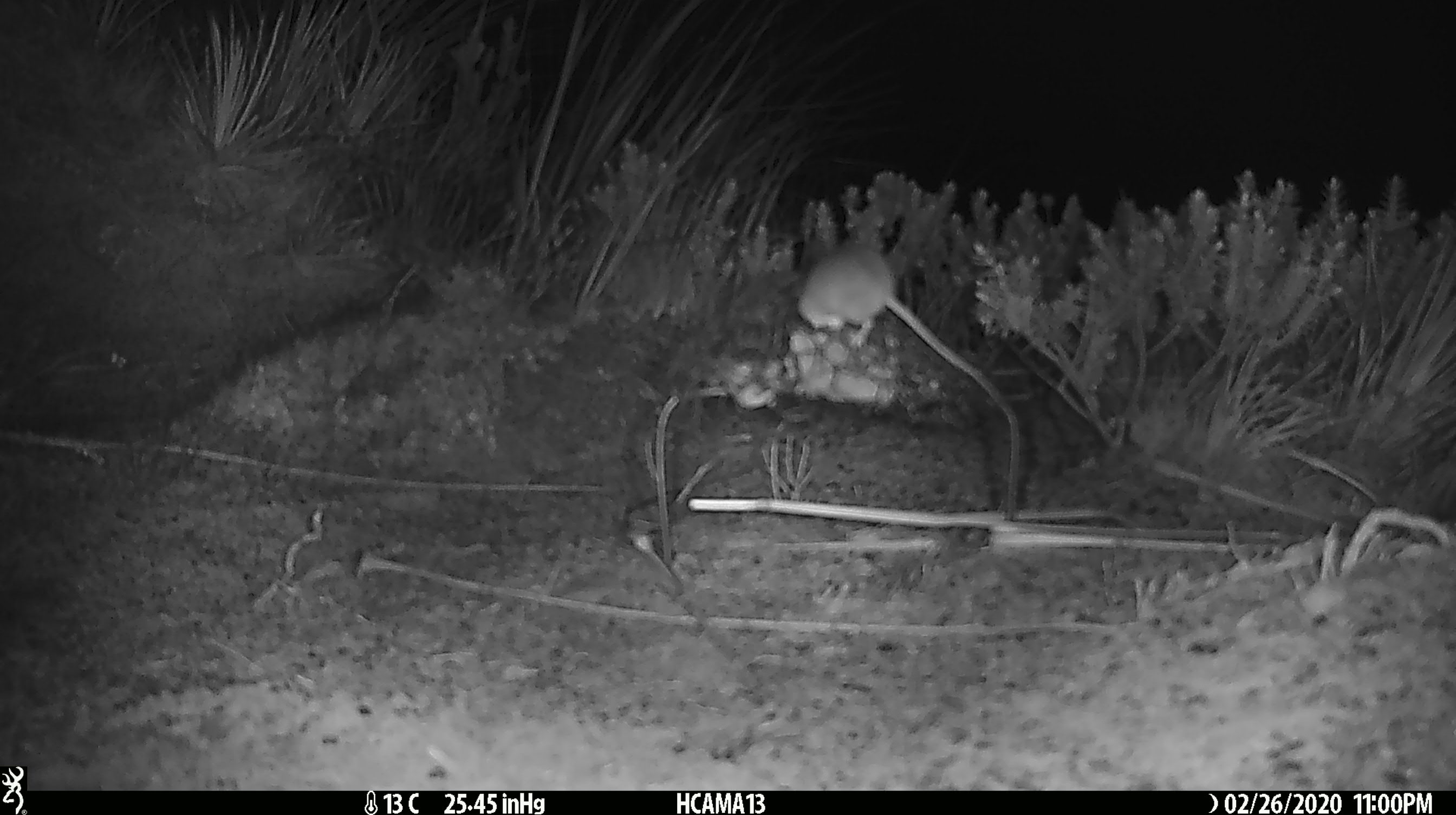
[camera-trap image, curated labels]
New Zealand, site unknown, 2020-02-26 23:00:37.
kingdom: Animalia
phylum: Chordata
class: Mammalia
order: Rodentia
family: Muridae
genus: Mus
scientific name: Mus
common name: mouse